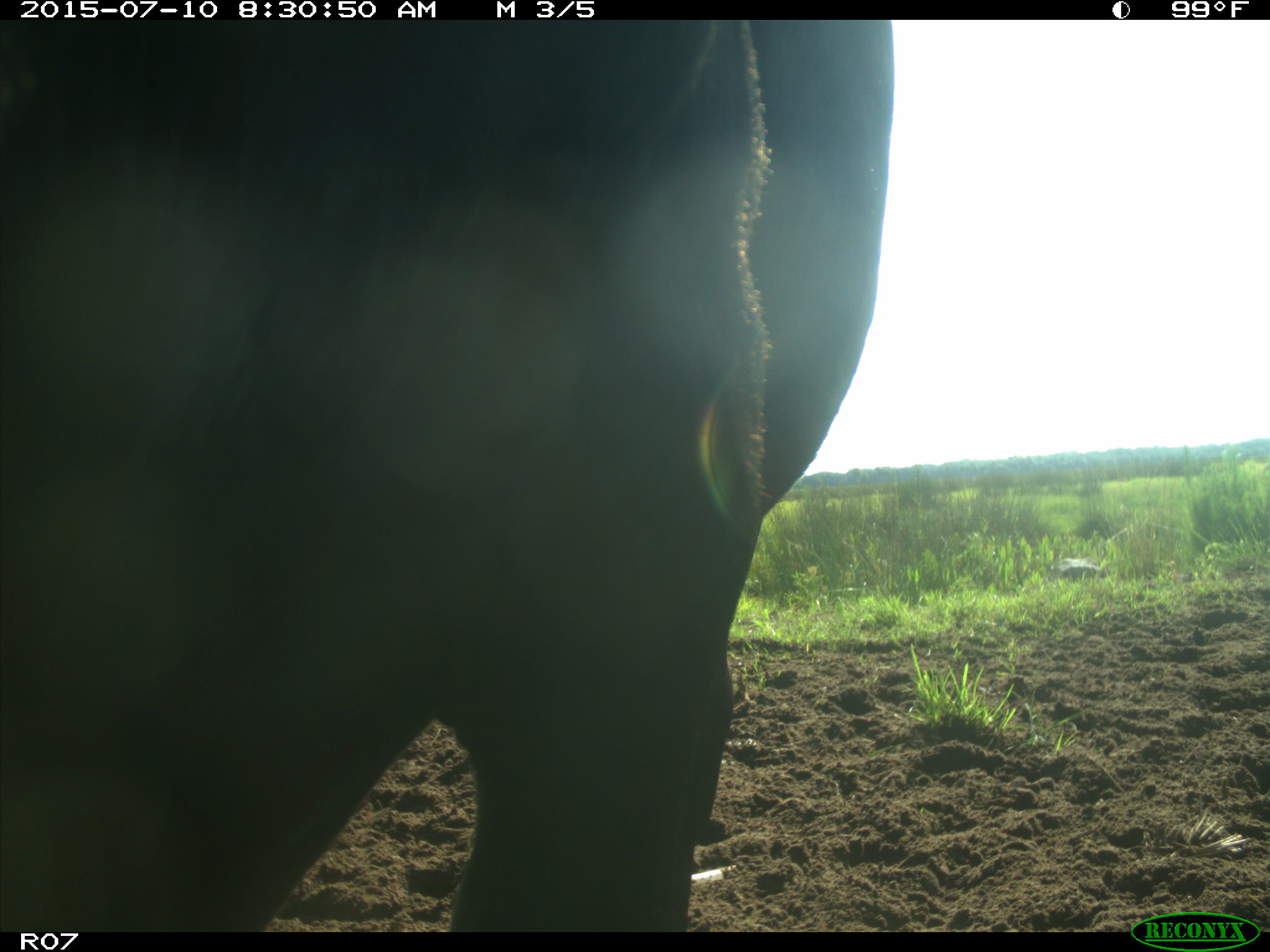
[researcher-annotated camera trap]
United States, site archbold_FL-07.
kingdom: Animalia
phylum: Chordata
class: Mammalia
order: Artiodactyla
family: Bovidae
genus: Bos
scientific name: Bos taurus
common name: domestic cow